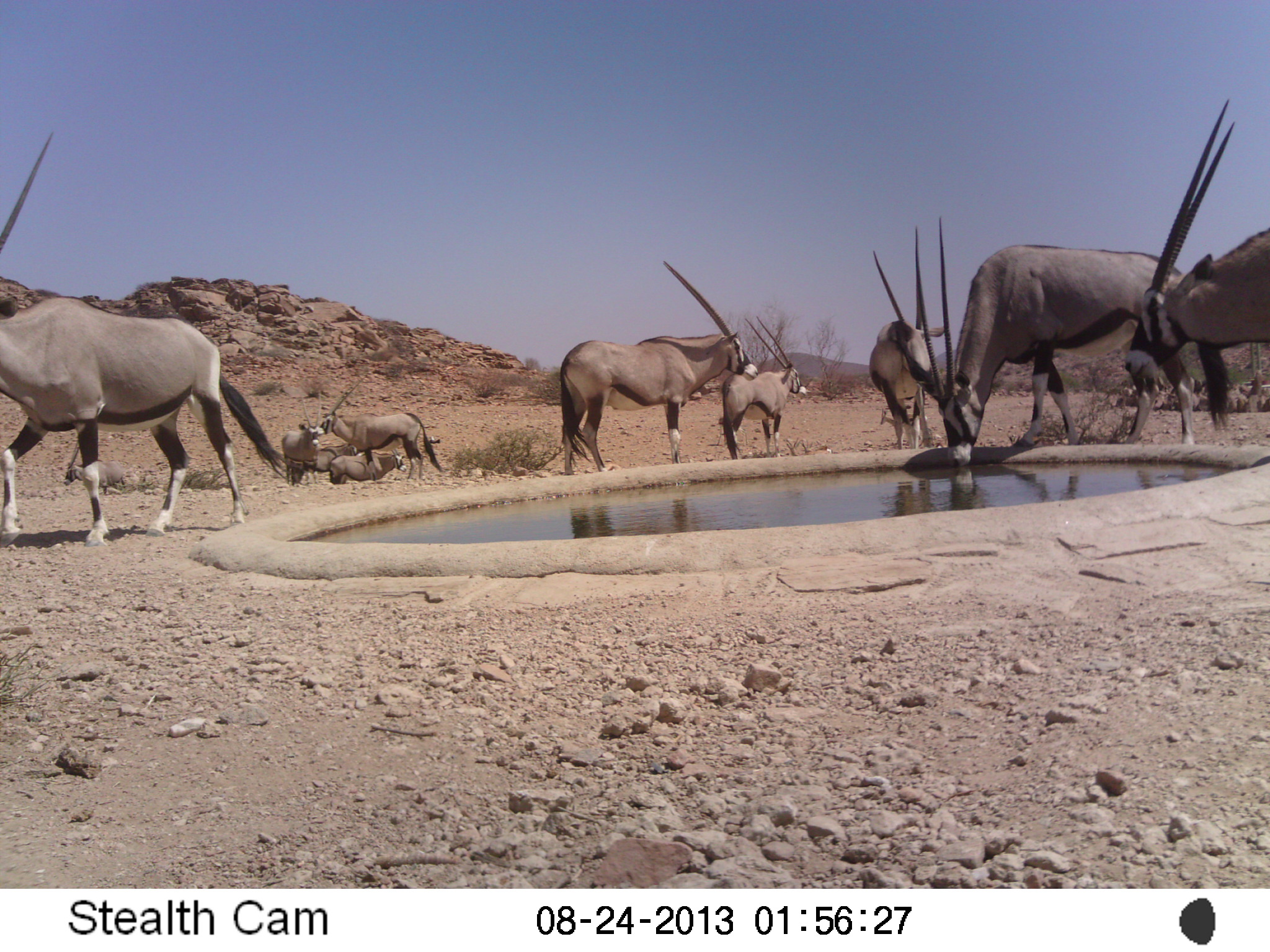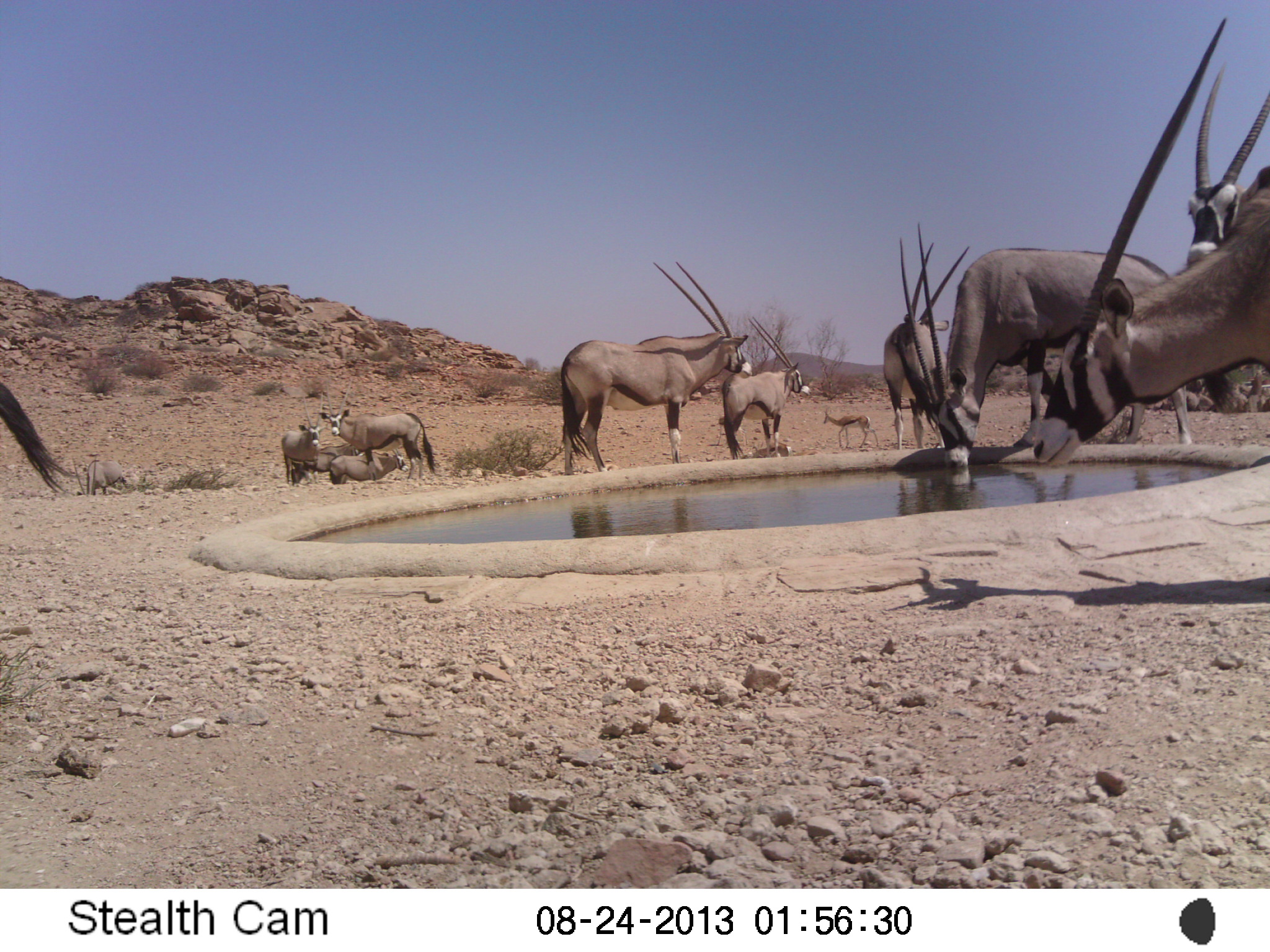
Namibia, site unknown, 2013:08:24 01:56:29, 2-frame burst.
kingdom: Animalia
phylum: Chordata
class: Mammalia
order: Artiodactyla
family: Bovidae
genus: Oryx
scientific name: Oryx gazella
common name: gemsbok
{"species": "Oryx gazella (gemsbok)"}